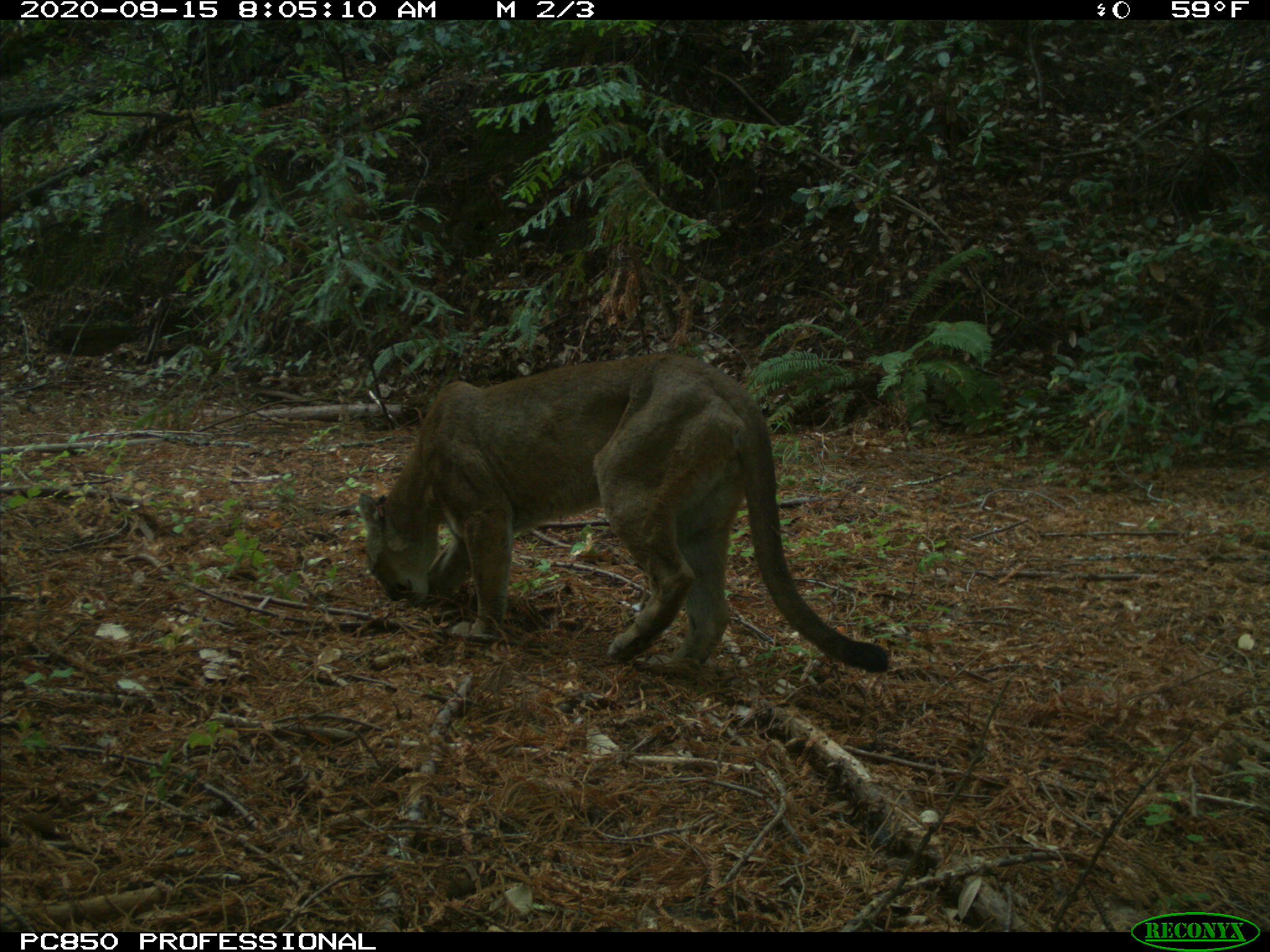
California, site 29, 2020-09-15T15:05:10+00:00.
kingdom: Animalia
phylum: Chordata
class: Mammalia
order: Carnivora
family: Felidae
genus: Puma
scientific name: Puma concolor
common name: puma